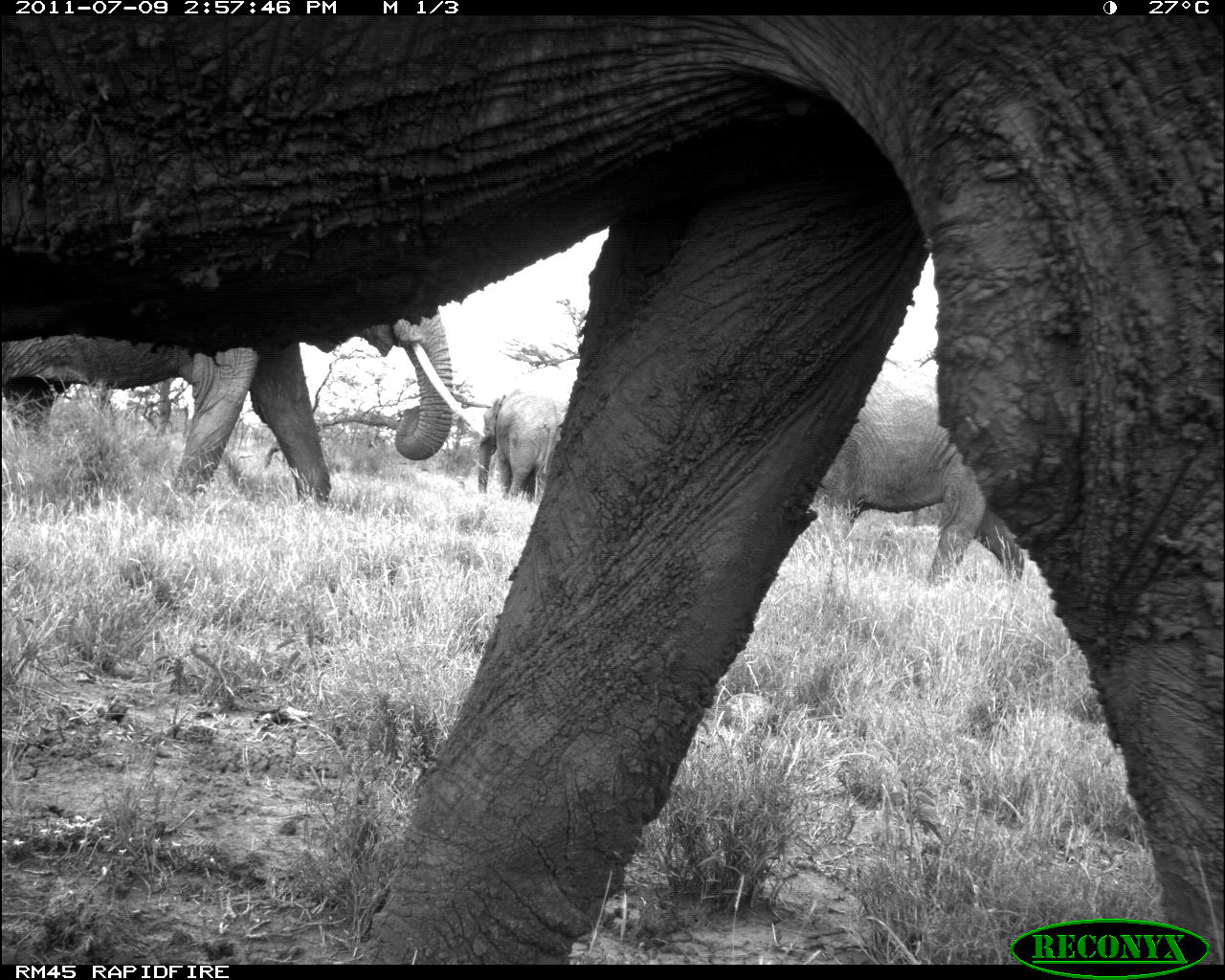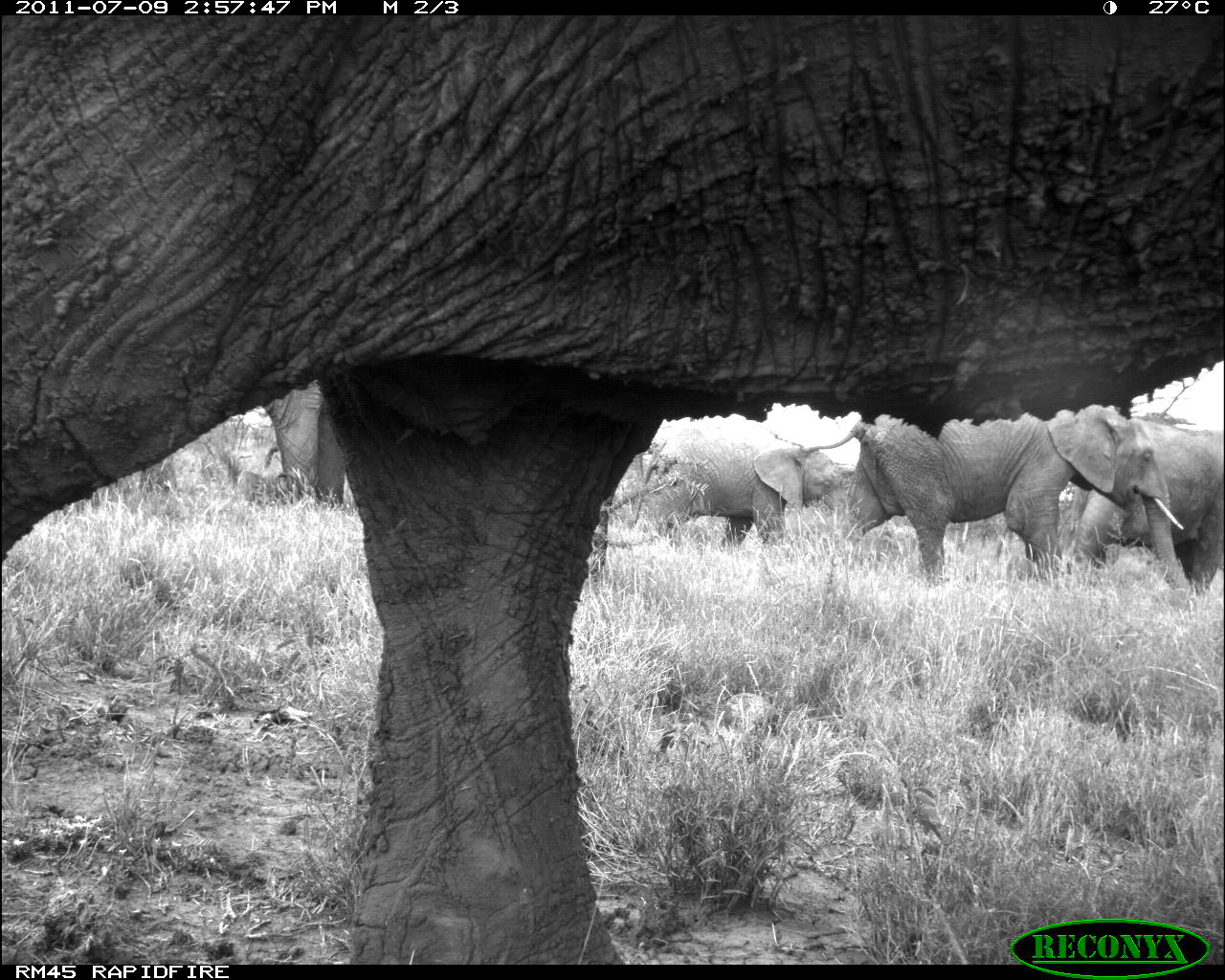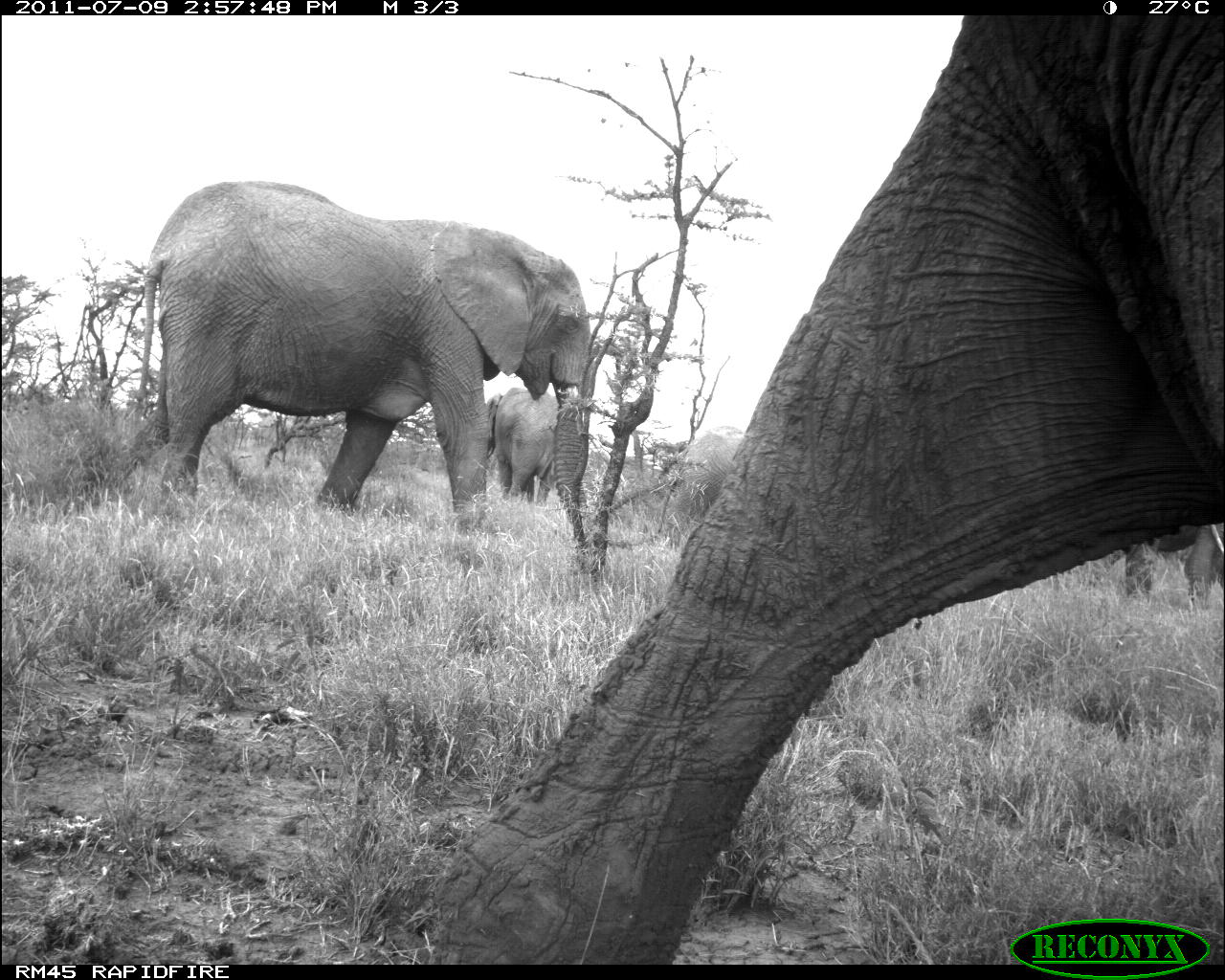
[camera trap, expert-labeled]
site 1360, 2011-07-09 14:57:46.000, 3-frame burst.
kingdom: Animalia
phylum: Chordata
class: Mammalia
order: Proboscidea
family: Elephantidae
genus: Loxodonta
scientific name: Loxodonta africana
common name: african bush elephant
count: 4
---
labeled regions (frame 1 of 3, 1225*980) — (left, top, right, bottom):
loxodonta africana: (0, 15, 1224, 962); (0, 292, 486, 515); (815, 373, 1030, 588); (472, 381, 568, 501)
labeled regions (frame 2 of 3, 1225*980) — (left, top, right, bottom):
loxodonta africana: (0, 15, 1225, 962); (792, 402, 1193, 610); (1054, 404, 1225, 600); (638, 429, 855, 554); (262, 380, 346, 503)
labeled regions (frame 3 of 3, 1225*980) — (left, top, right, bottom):
loxodonta africana: (403, 15, 1225, 961); (129, 175, 595, 571); (1086, 520, 1225, 614); (484, 385, 561, 507); (666, 430, 738, 543)